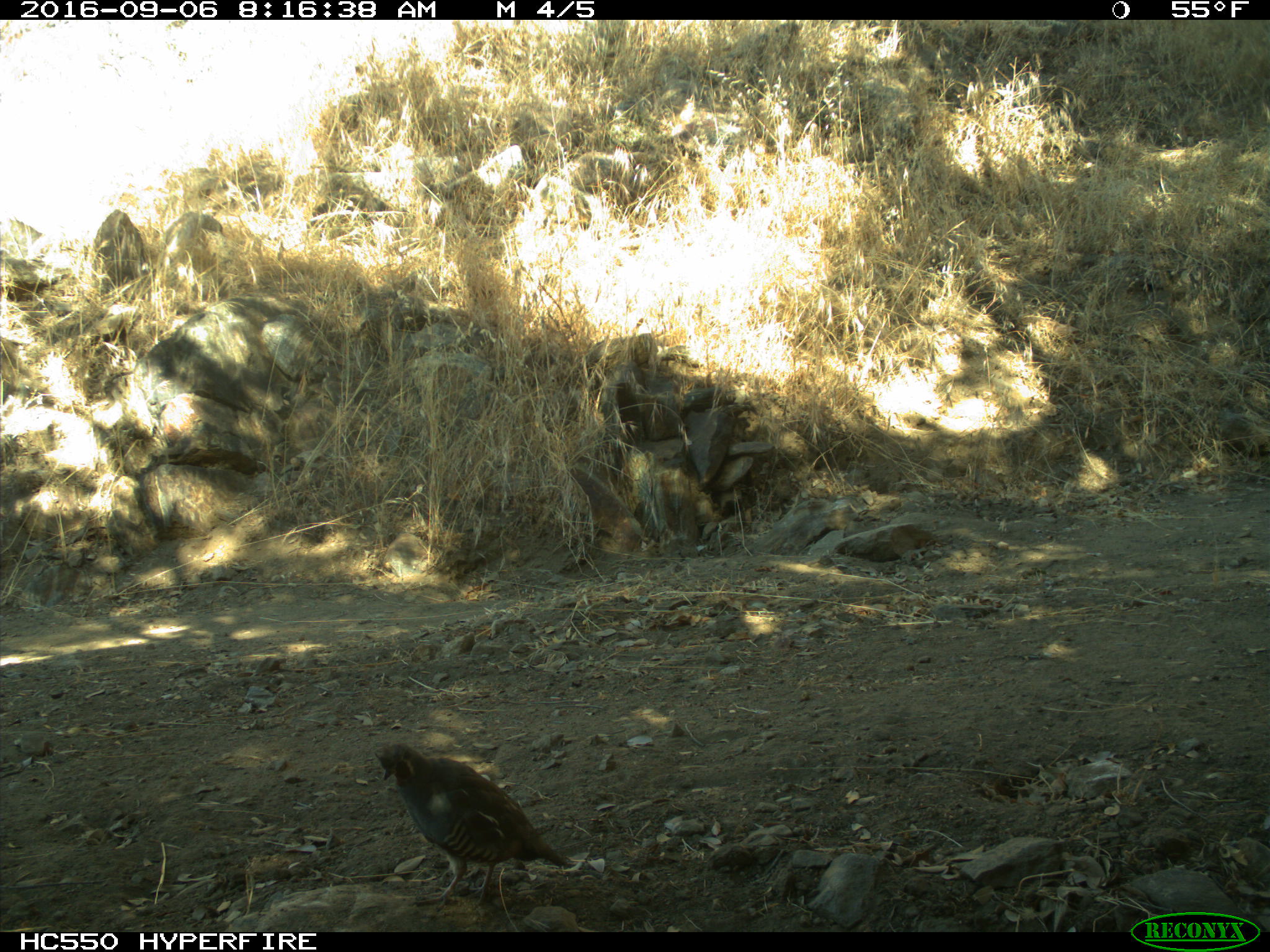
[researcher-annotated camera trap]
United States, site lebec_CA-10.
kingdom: Animalia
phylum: Chordata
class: Aves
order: Galliformes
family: Odontophoridae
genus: Callipepla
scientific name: Callipepla californica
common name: california quail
Callipepla californica (california quail).